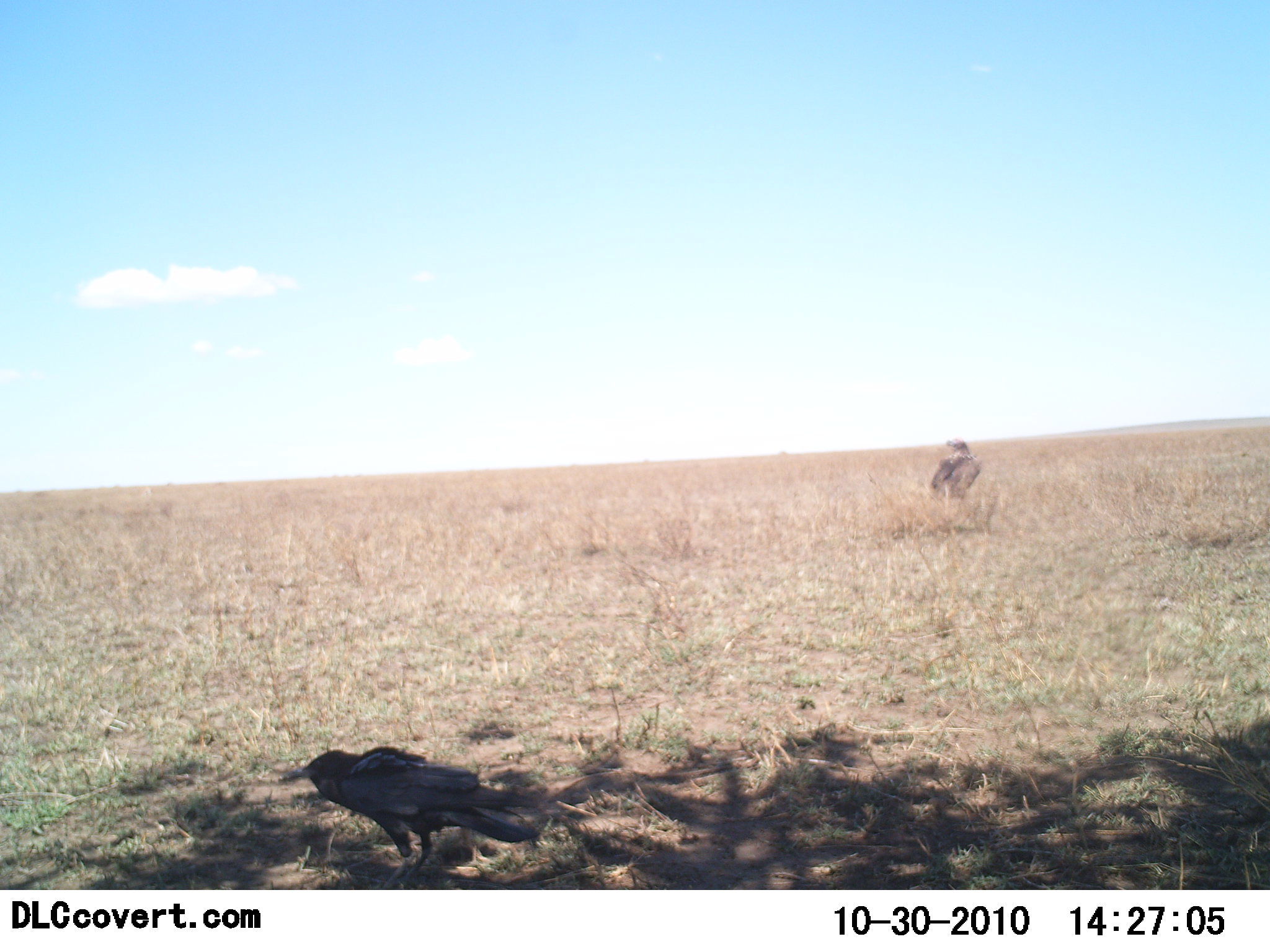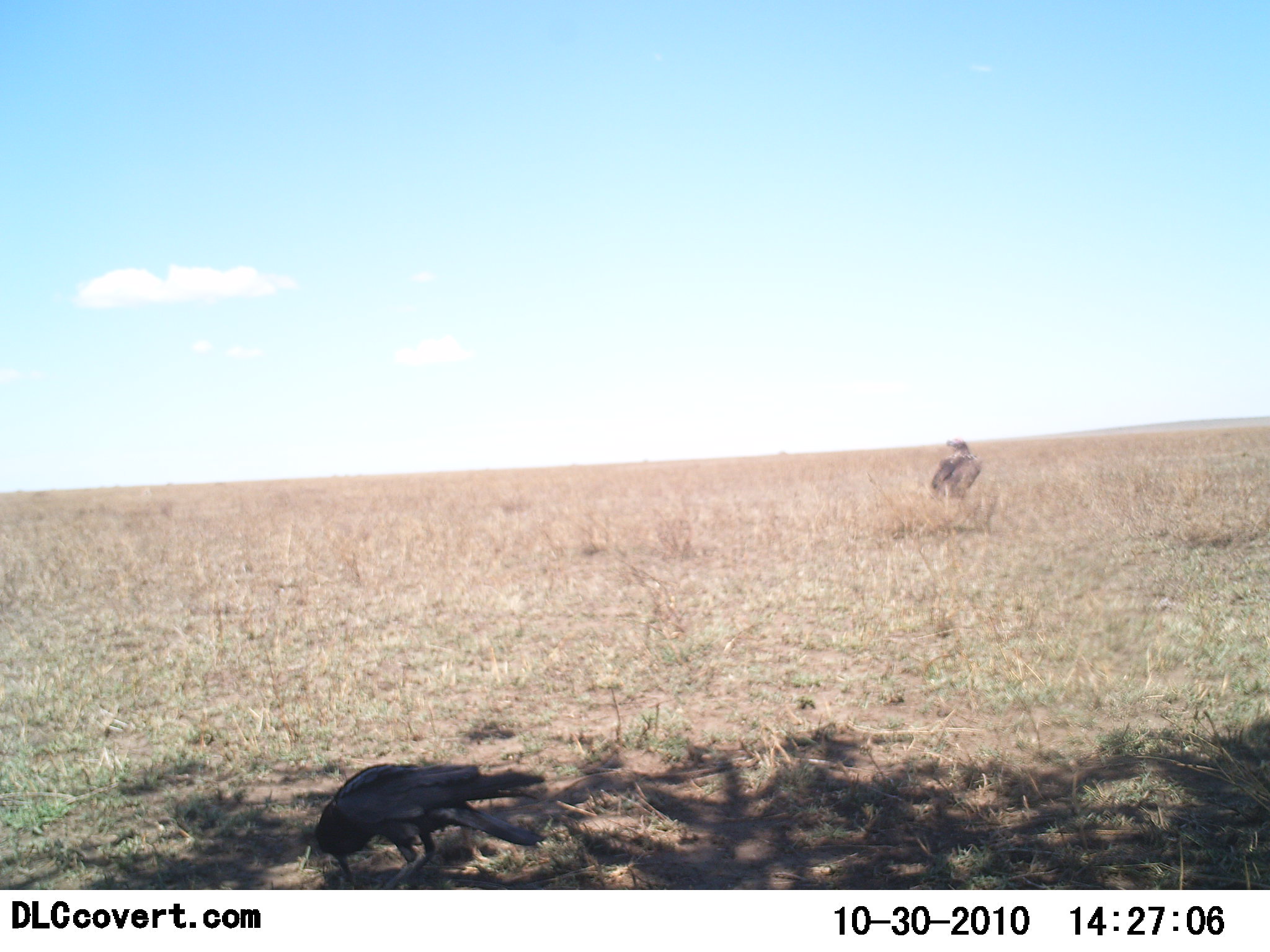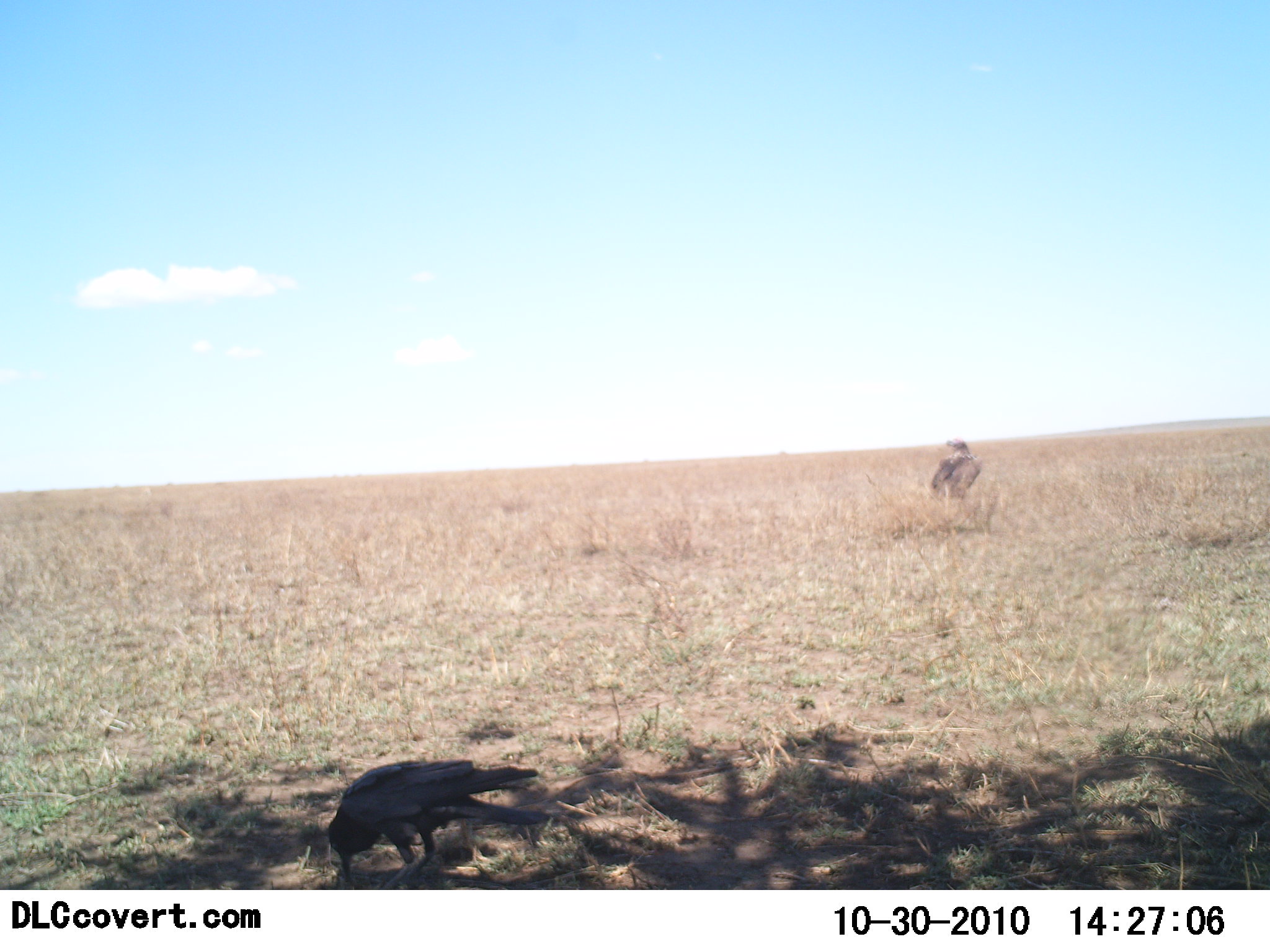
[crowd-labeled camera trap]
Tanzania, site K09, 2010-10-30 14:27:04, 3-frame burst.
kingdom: Animalia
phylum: Chordata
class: Aves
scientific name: Aves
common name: bird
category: otherbird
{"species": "otherbird (bird) (Aves)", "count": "1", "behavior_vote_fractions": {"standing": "27%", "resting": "0%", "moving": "18%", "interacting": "0%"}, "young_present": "0%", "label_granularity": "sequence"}